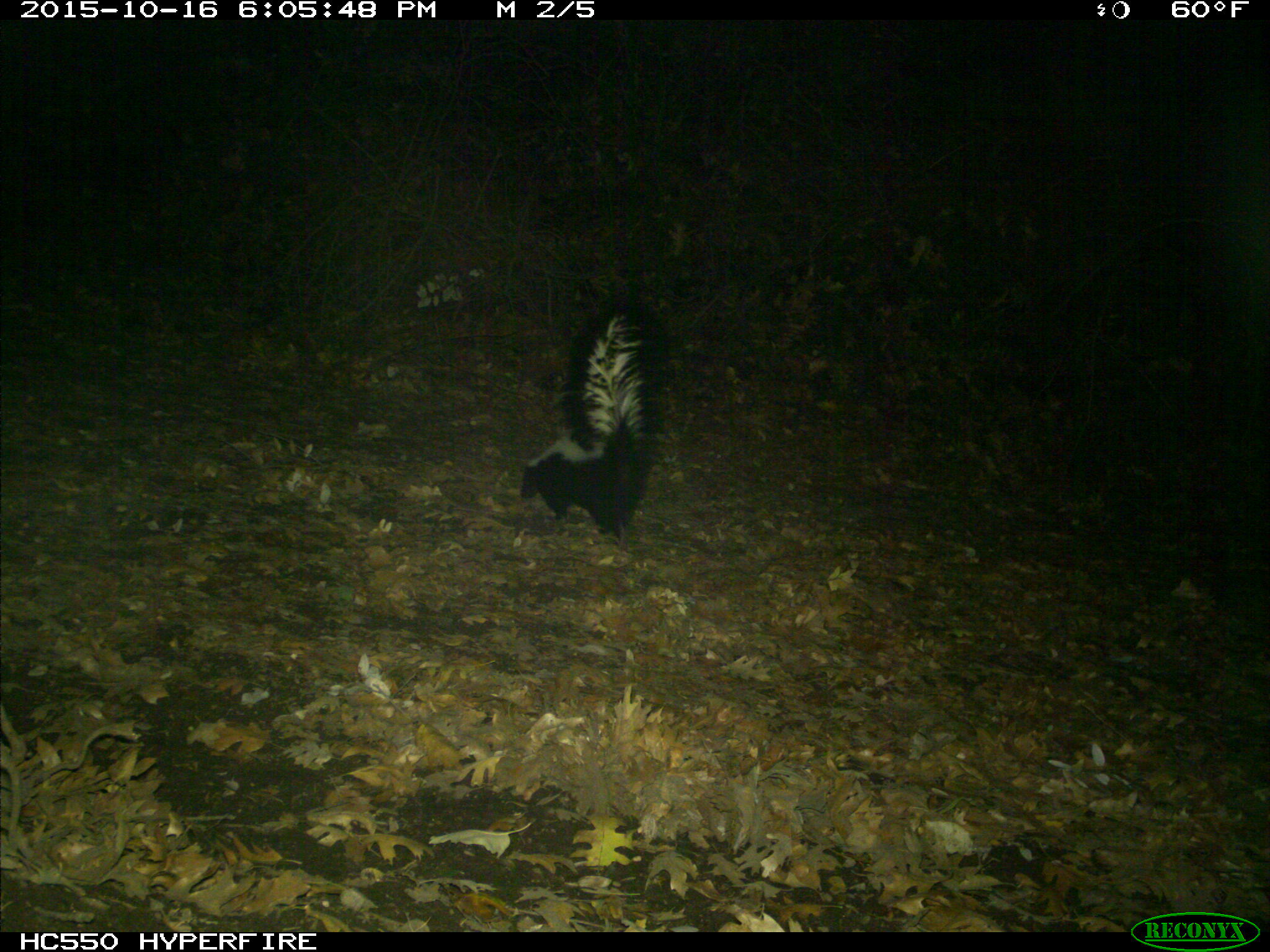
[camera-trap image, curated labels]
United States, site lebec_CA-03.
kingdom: Animalia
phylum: Chordata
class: Mammalia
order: Carnivora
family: Mephitidae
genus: Mephitis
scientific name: Mephitis mephitis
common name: striped skunk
Mephitis mephitis (striped skunk).